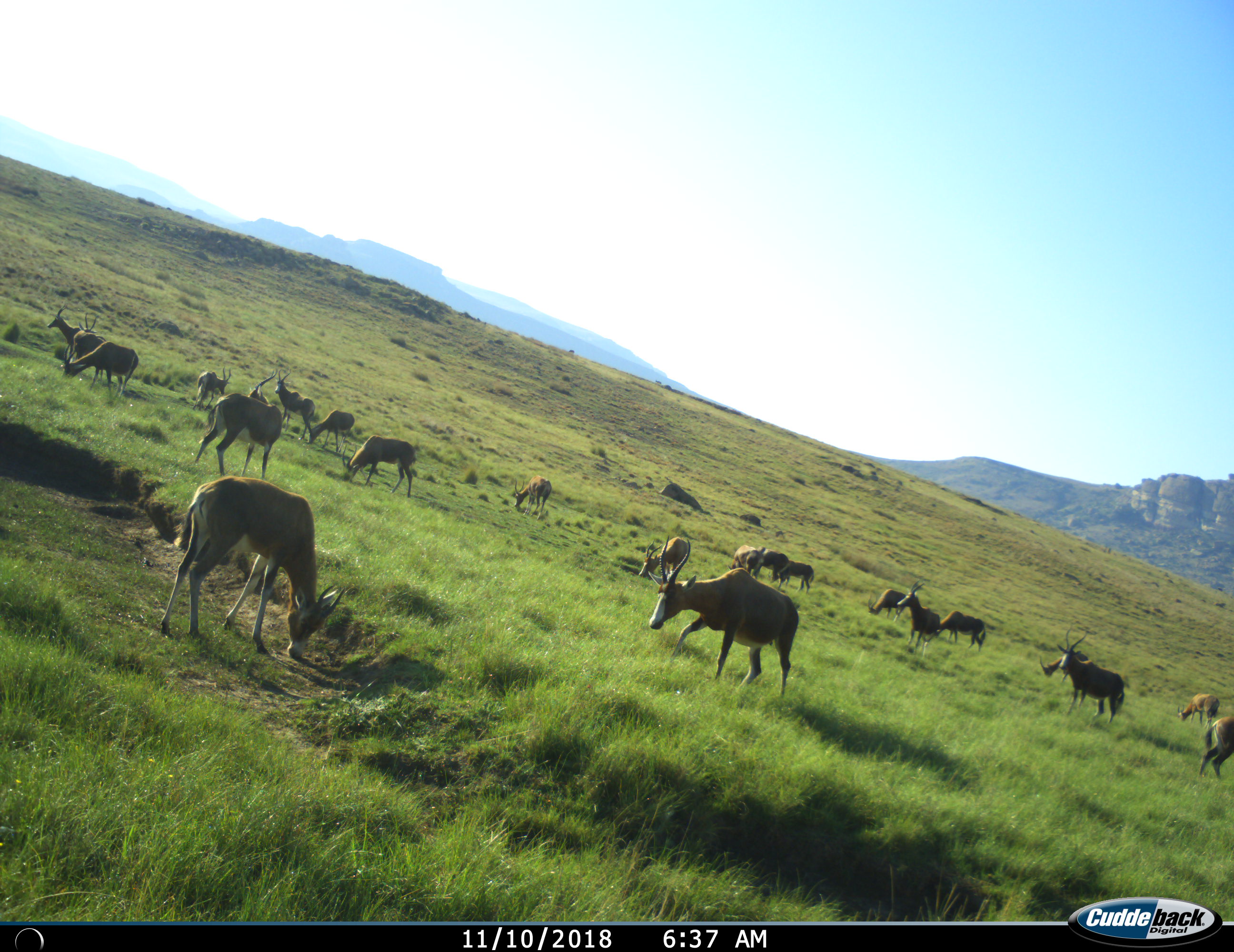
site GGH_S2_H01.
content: unidentified animal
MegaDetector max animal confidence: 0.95